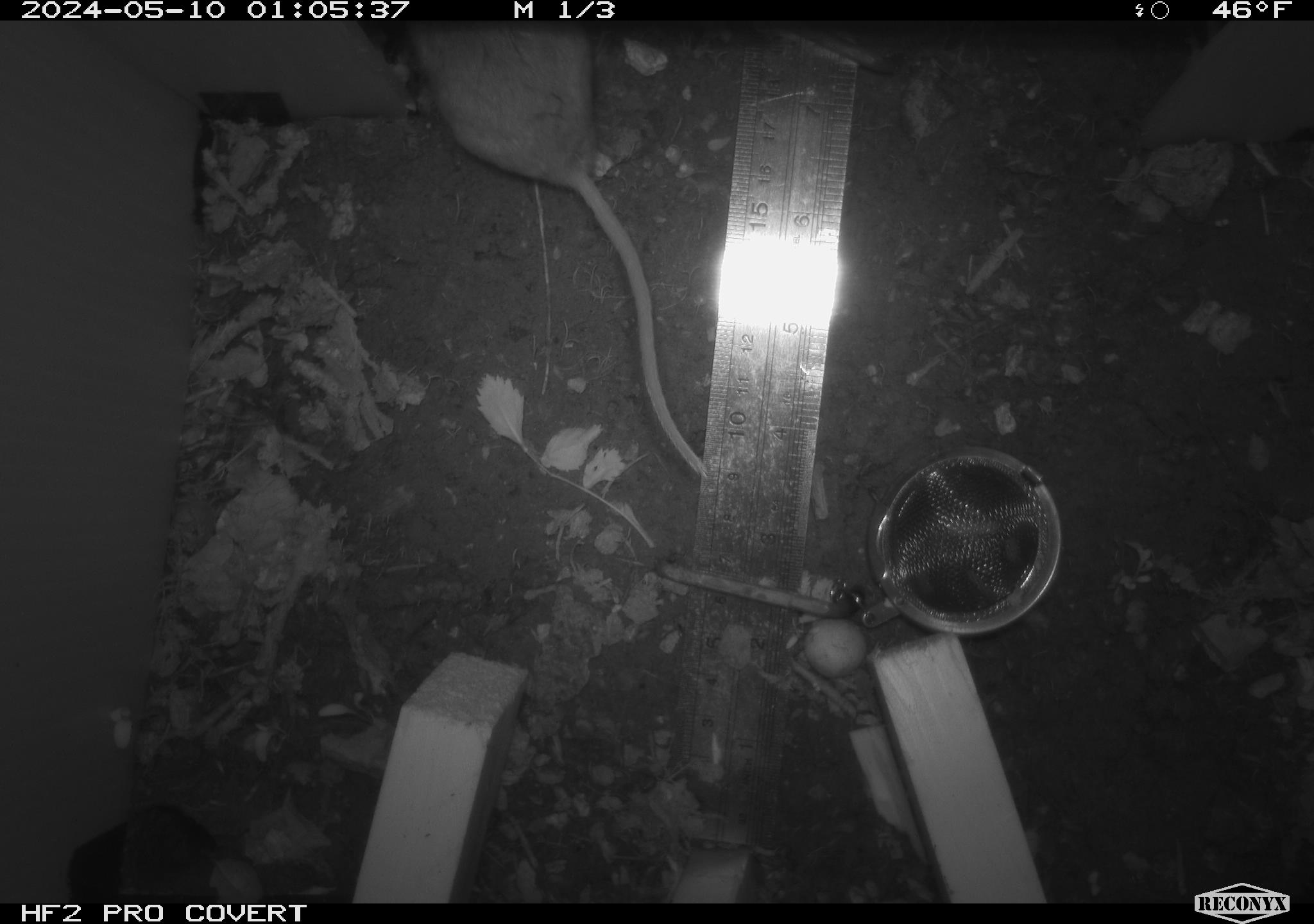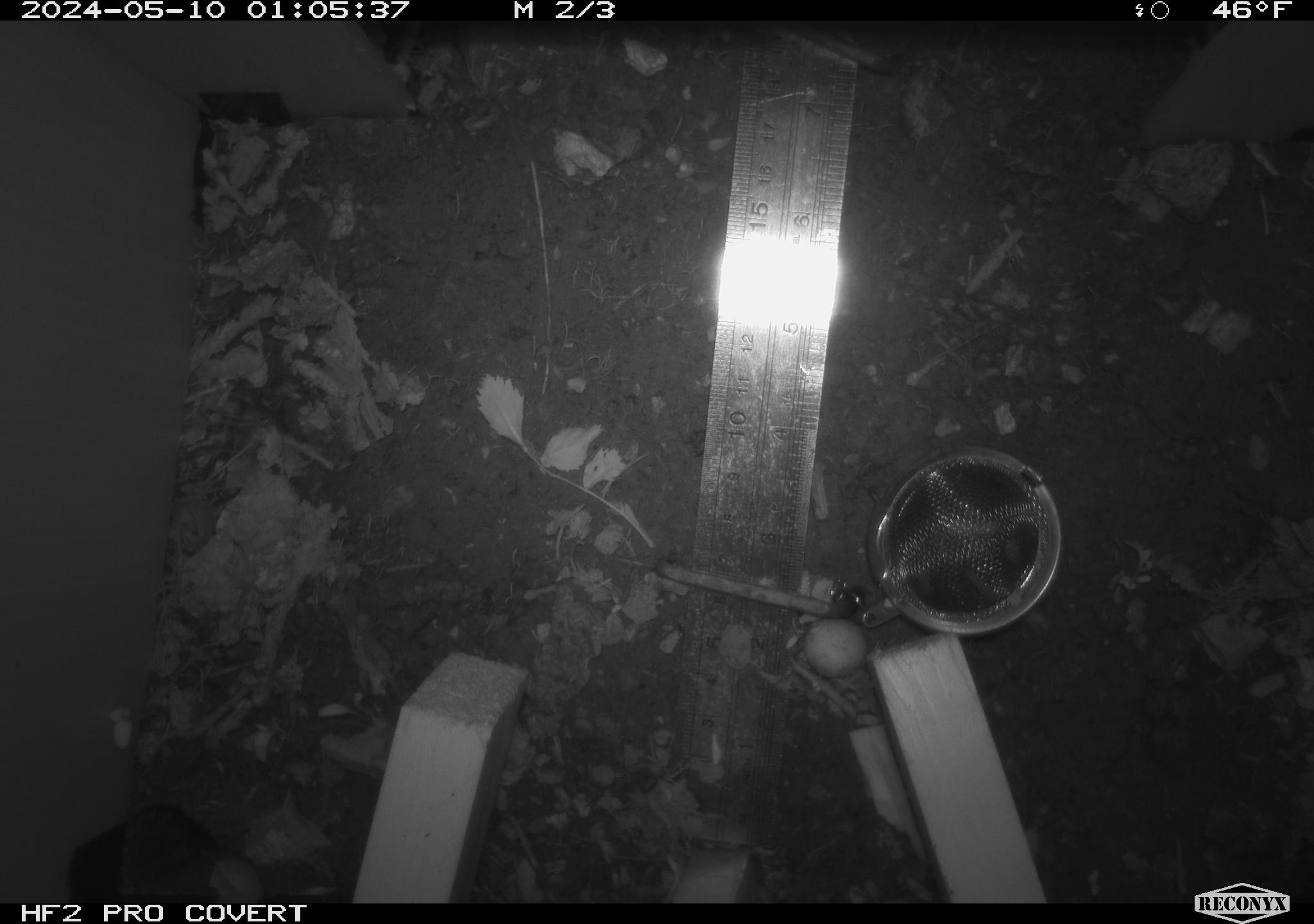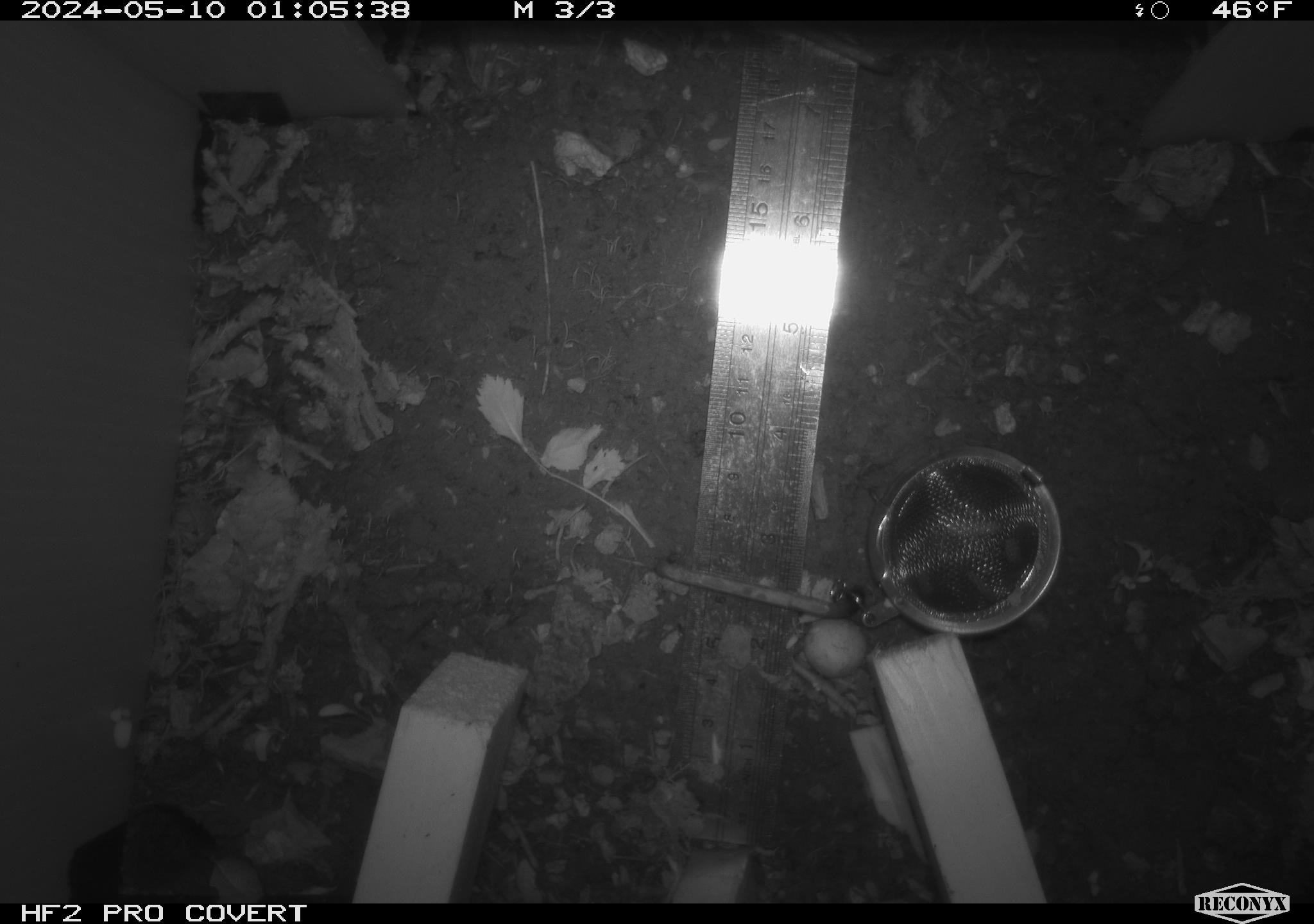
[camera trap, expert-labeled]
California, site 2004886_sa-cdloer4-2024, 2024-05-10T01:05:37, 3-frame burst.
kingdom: Animalia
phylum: Chordata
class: Mammalia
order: Rodentia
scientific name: Rodentia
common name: mouse species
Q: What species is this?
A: Mouse species (Rodentia).